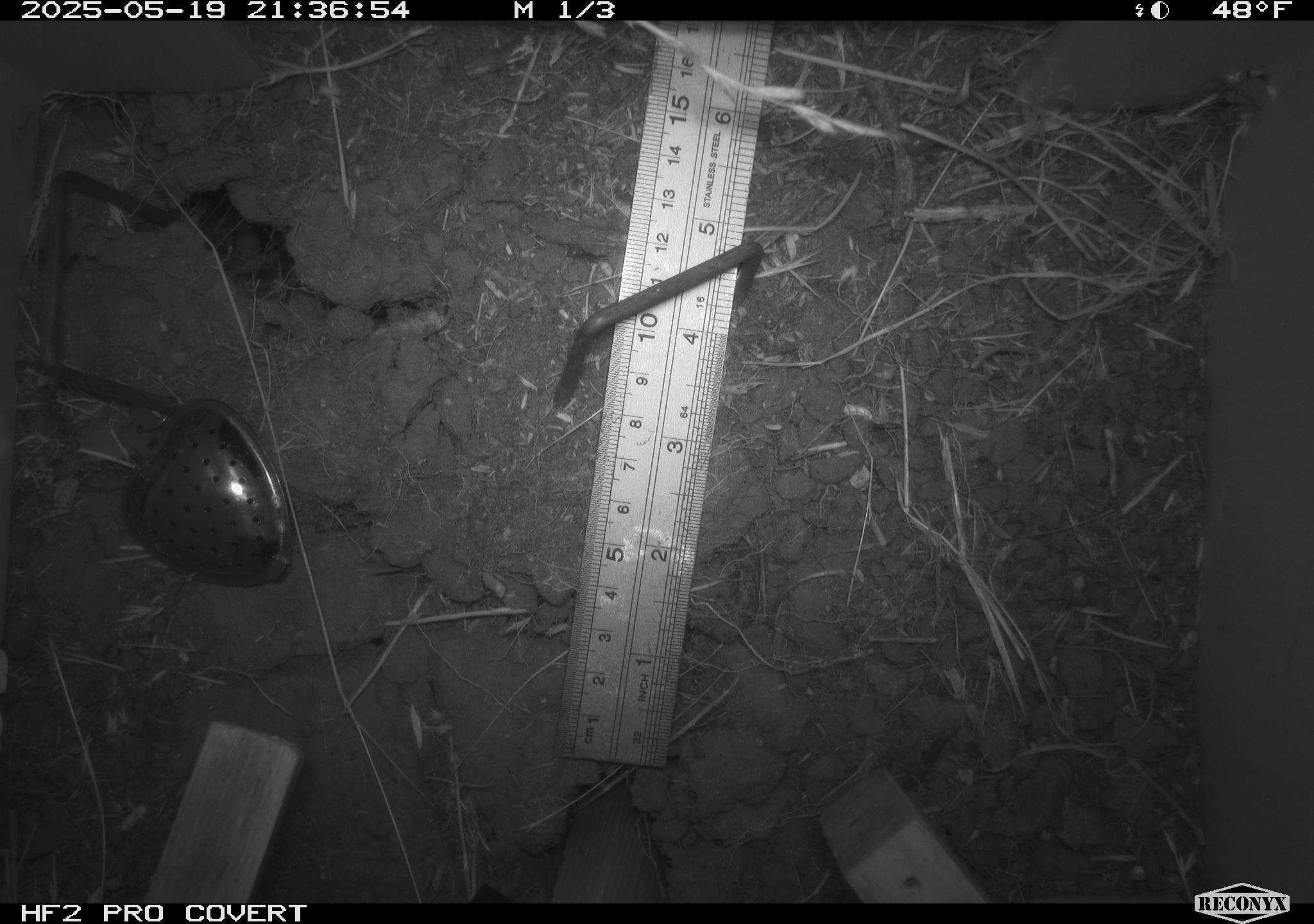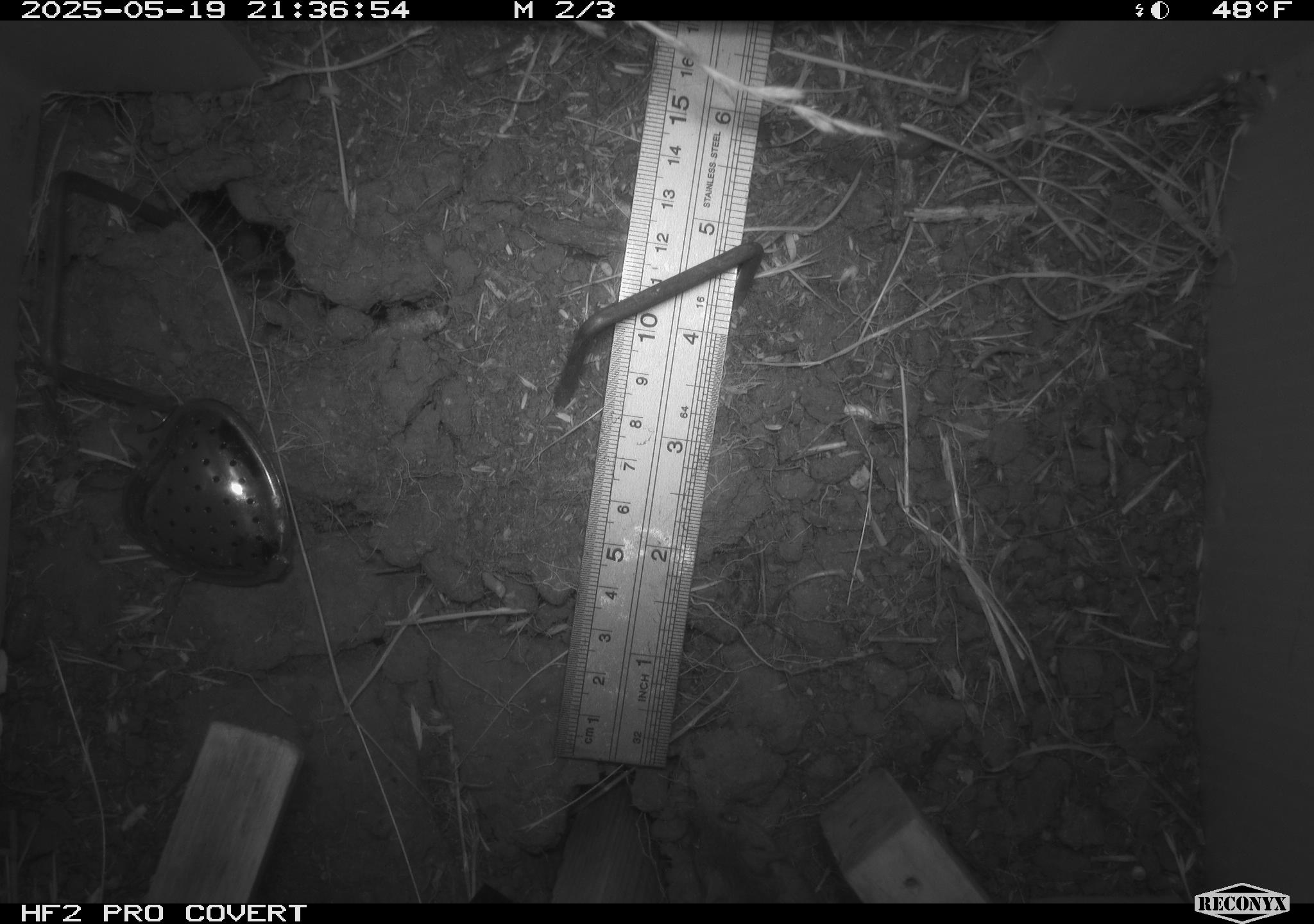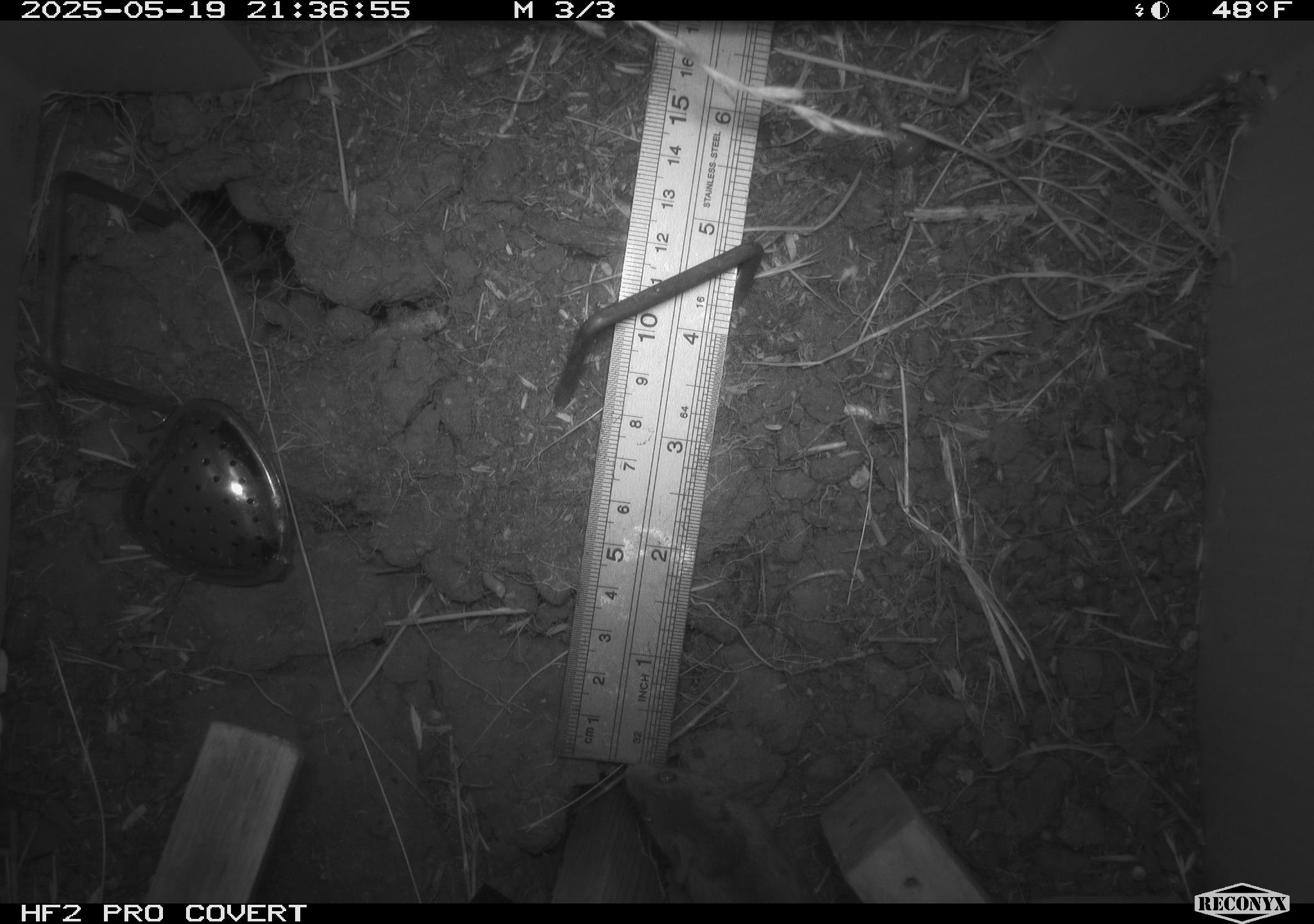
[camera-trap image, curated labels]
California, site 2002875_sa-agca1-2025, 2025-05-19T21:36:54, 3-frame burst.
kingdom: Animalia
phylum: Chordata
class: Mammalia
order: Rodentia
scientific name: Rodentia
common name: mouse species